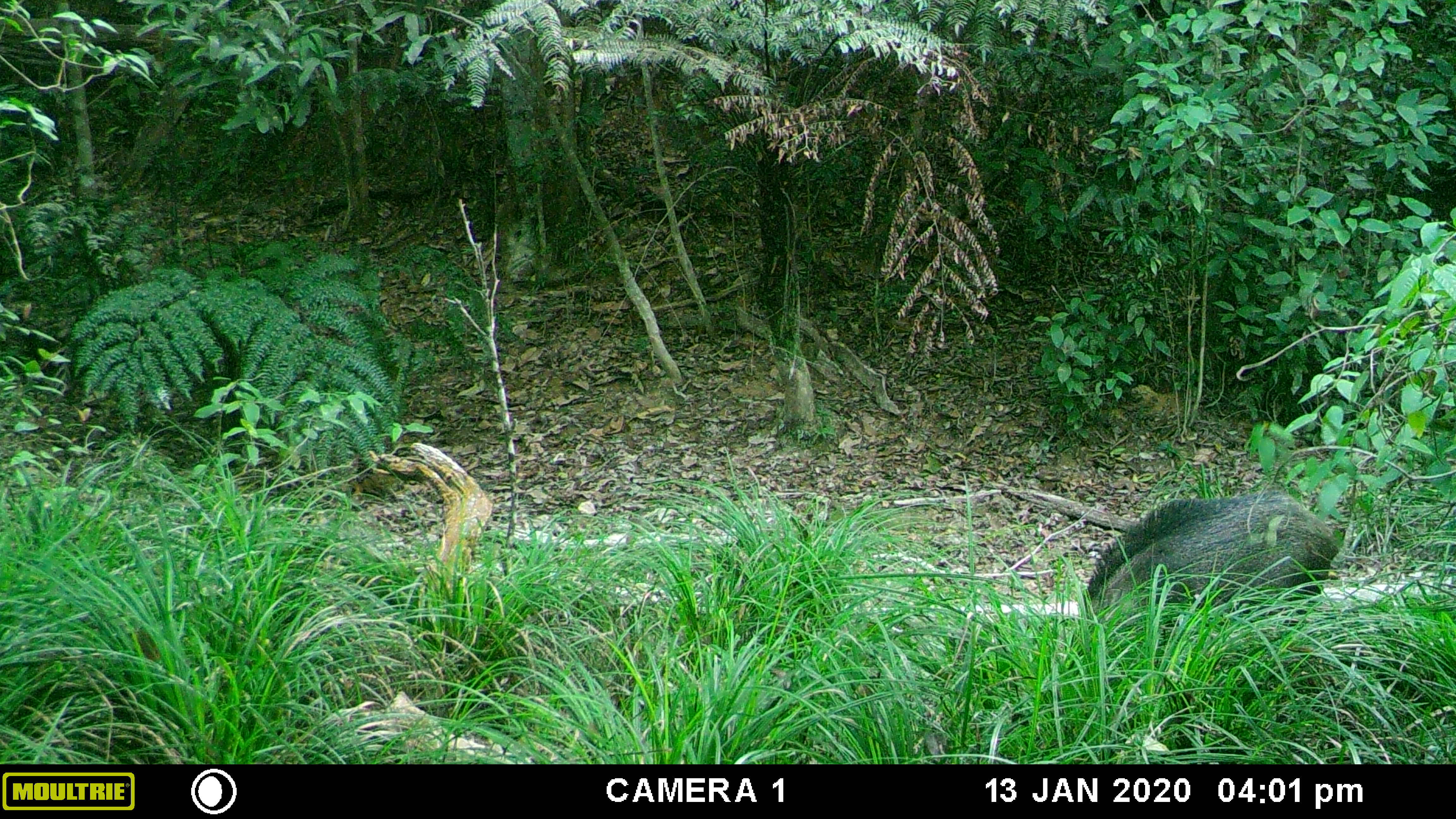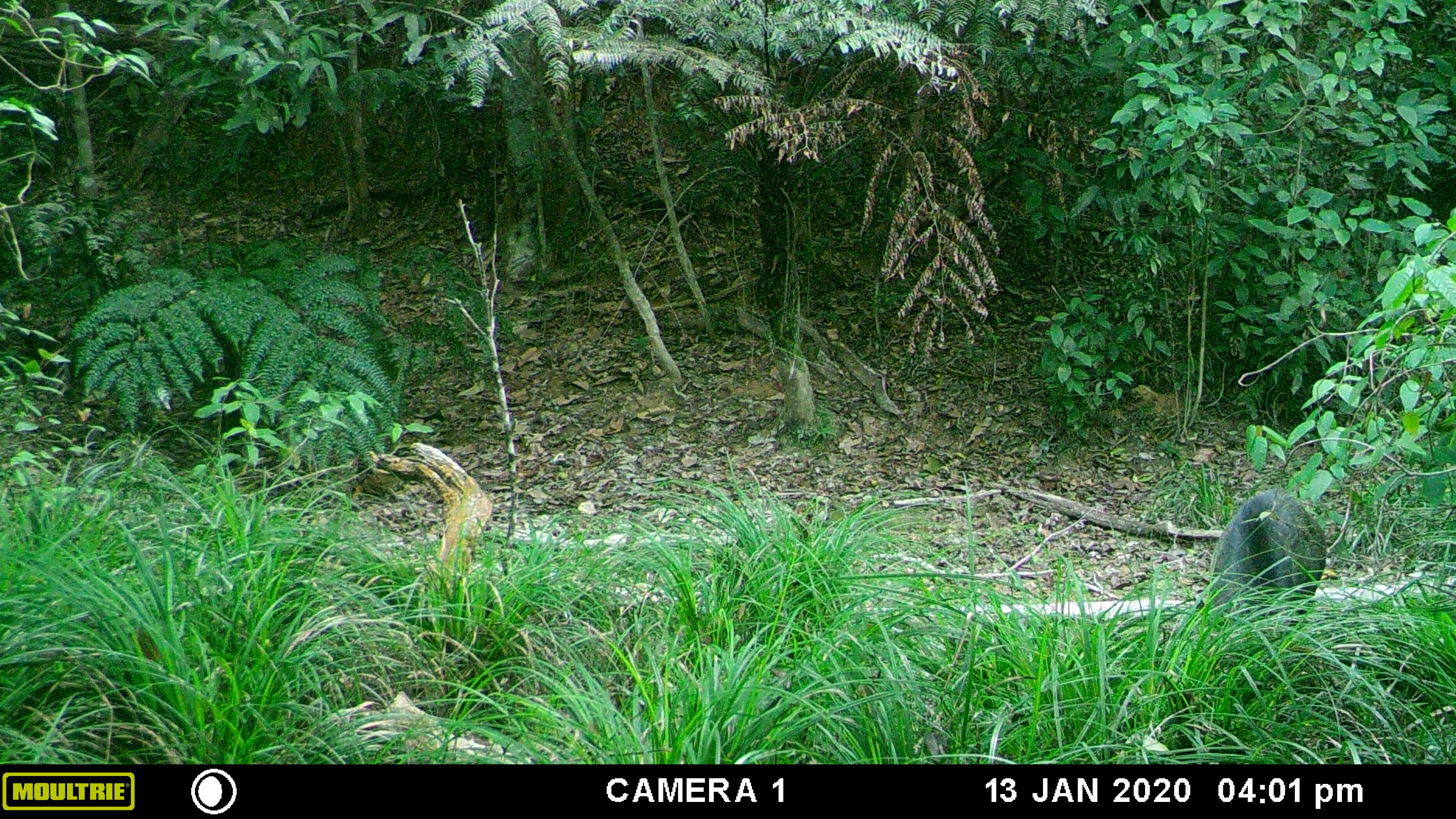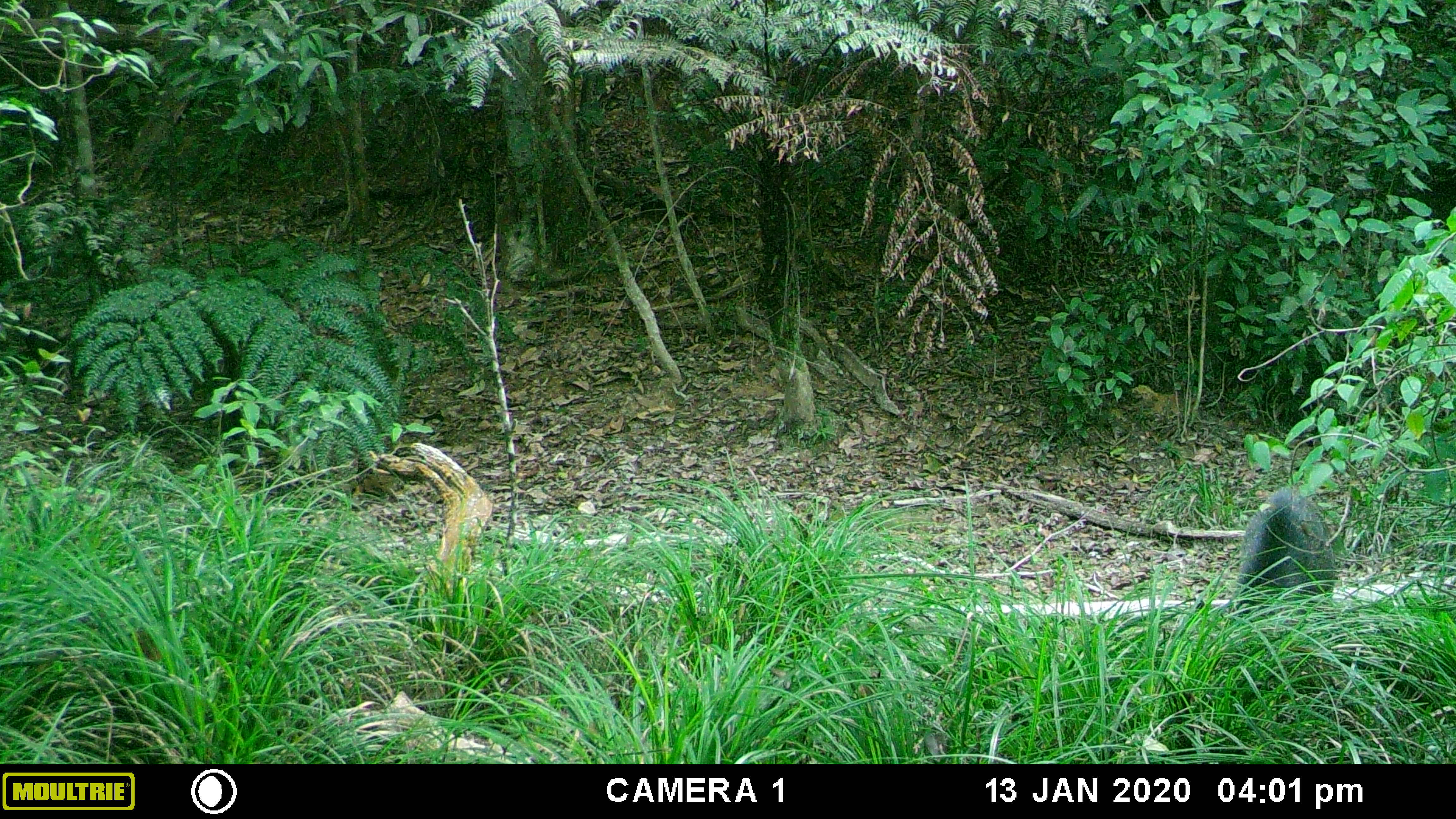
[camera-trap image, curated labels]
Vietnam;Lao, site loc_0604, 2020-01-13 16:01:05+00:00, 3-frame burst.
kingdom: Animalia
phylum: Chordata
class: Mammalia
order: Artiodactyla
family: Suidae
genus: Sus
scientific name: Sus scrofa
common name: eurasian wild pig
Eurasian wild pig (Sus scrofa). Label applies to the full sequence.